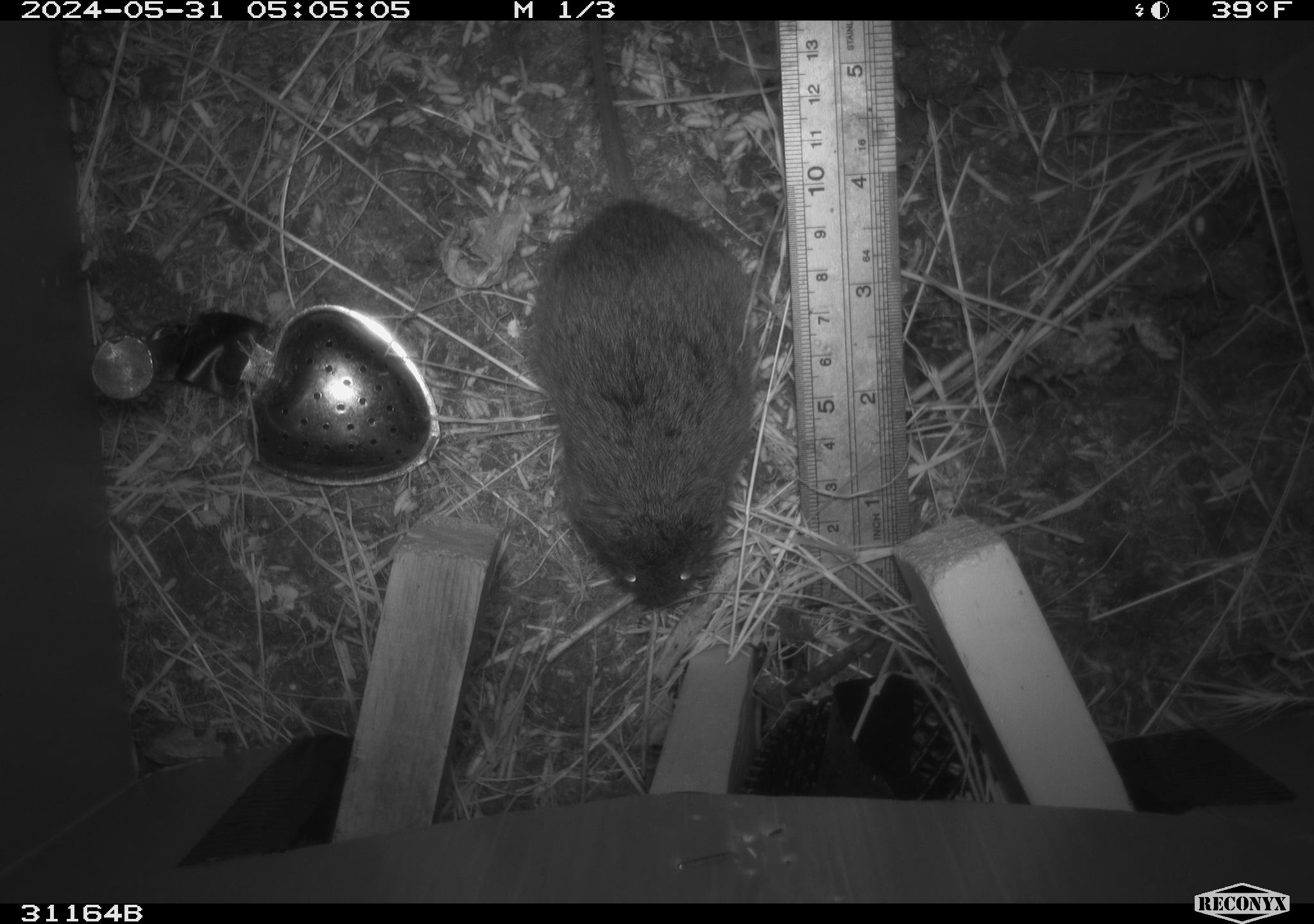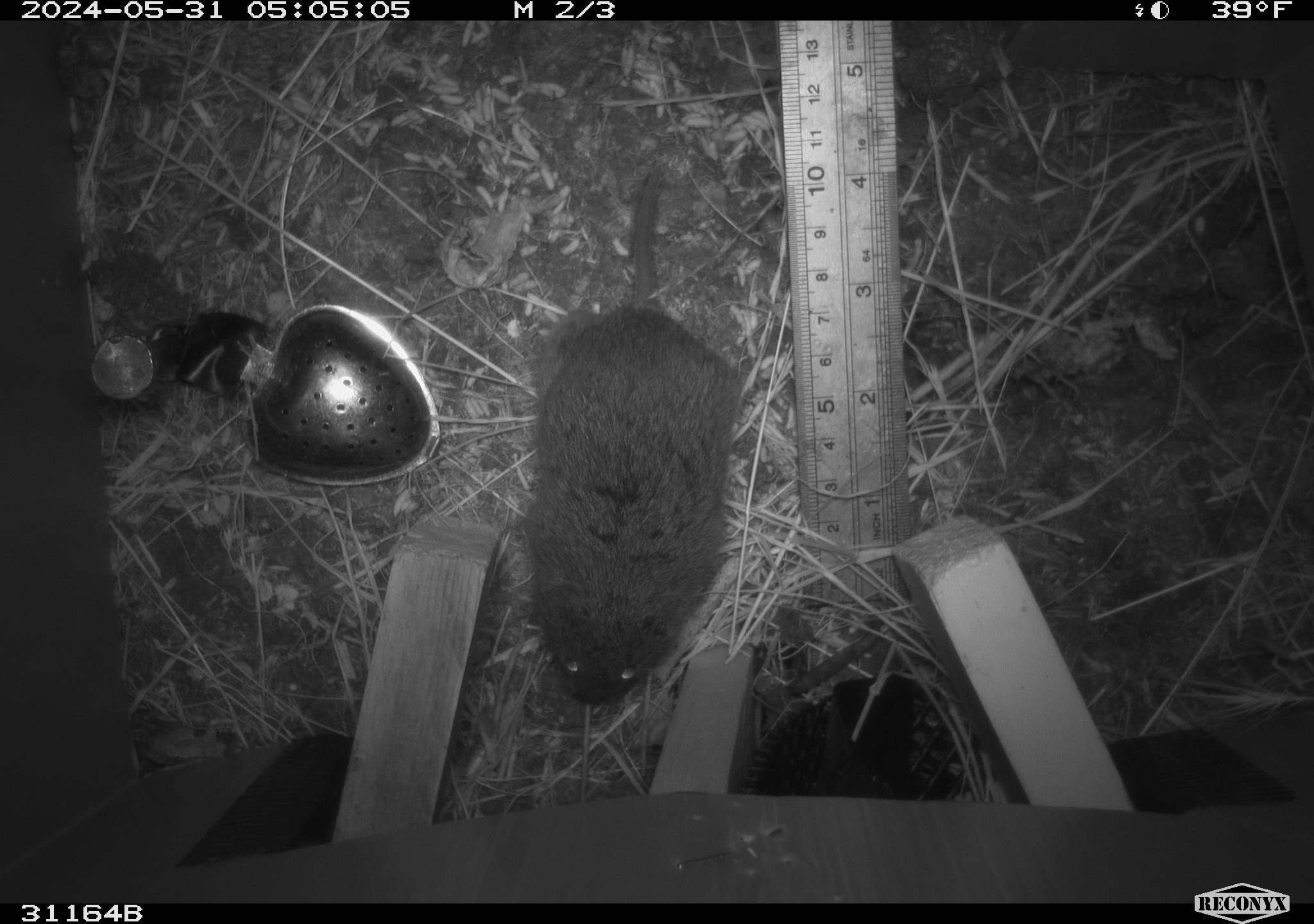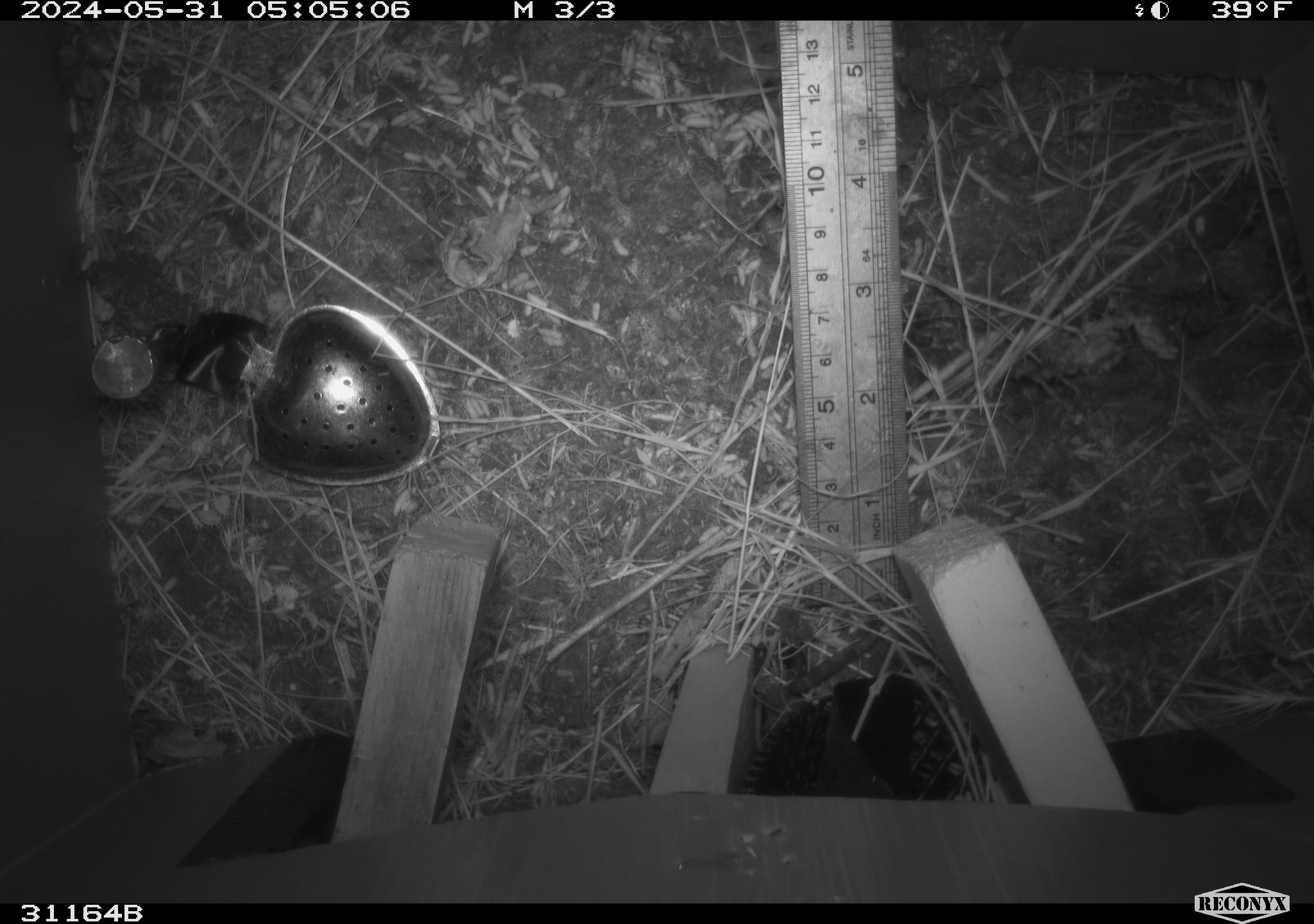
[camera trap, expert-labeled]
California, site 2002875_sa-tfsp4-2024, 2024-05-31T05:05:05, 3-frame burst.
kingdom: Animalia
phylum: Chordata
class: Mammalia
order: Rodentia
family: Cricetidae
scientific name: Arvicolinae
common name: voles, lemmings, and muskrats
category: arvicolinae subfamily